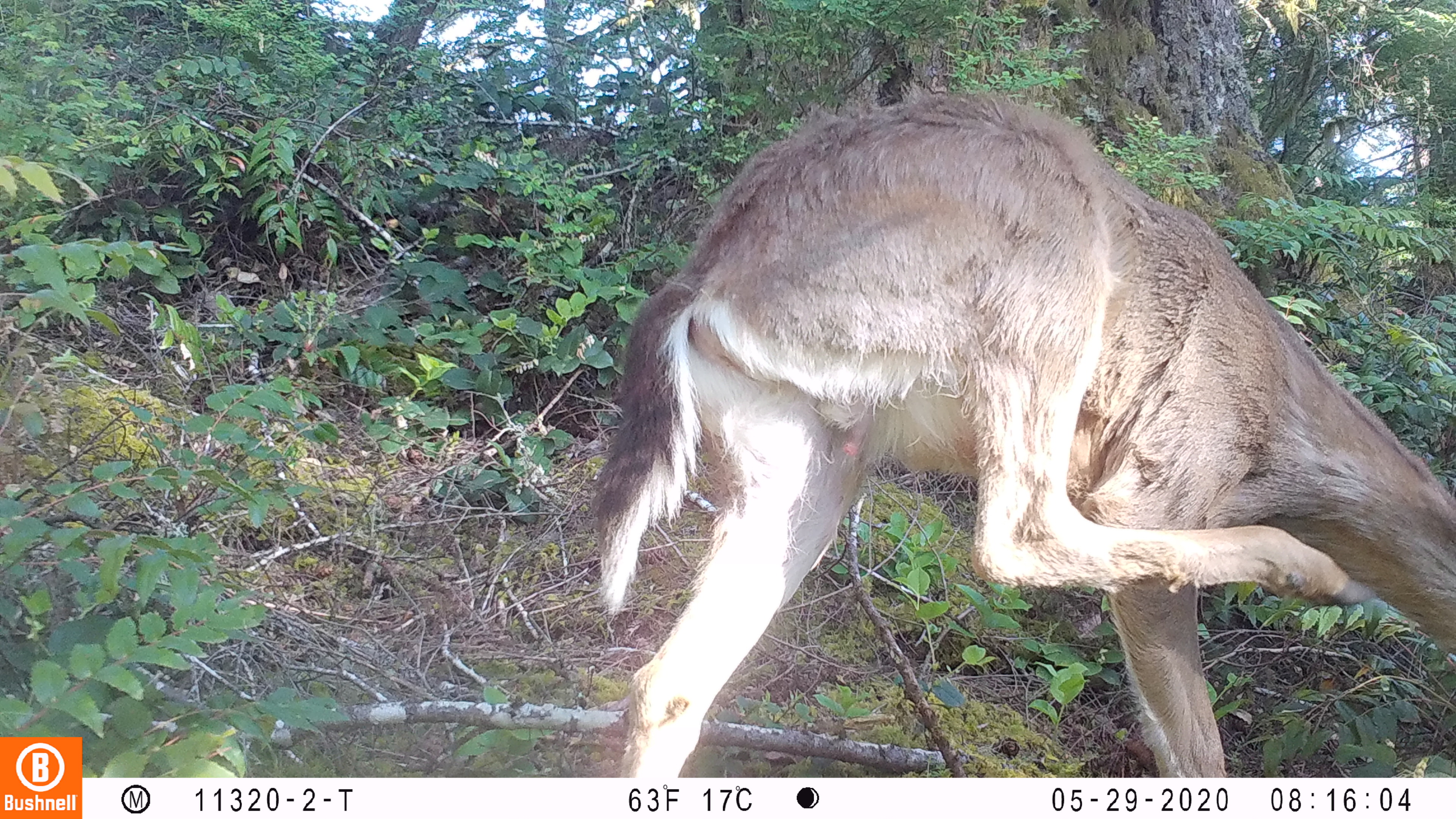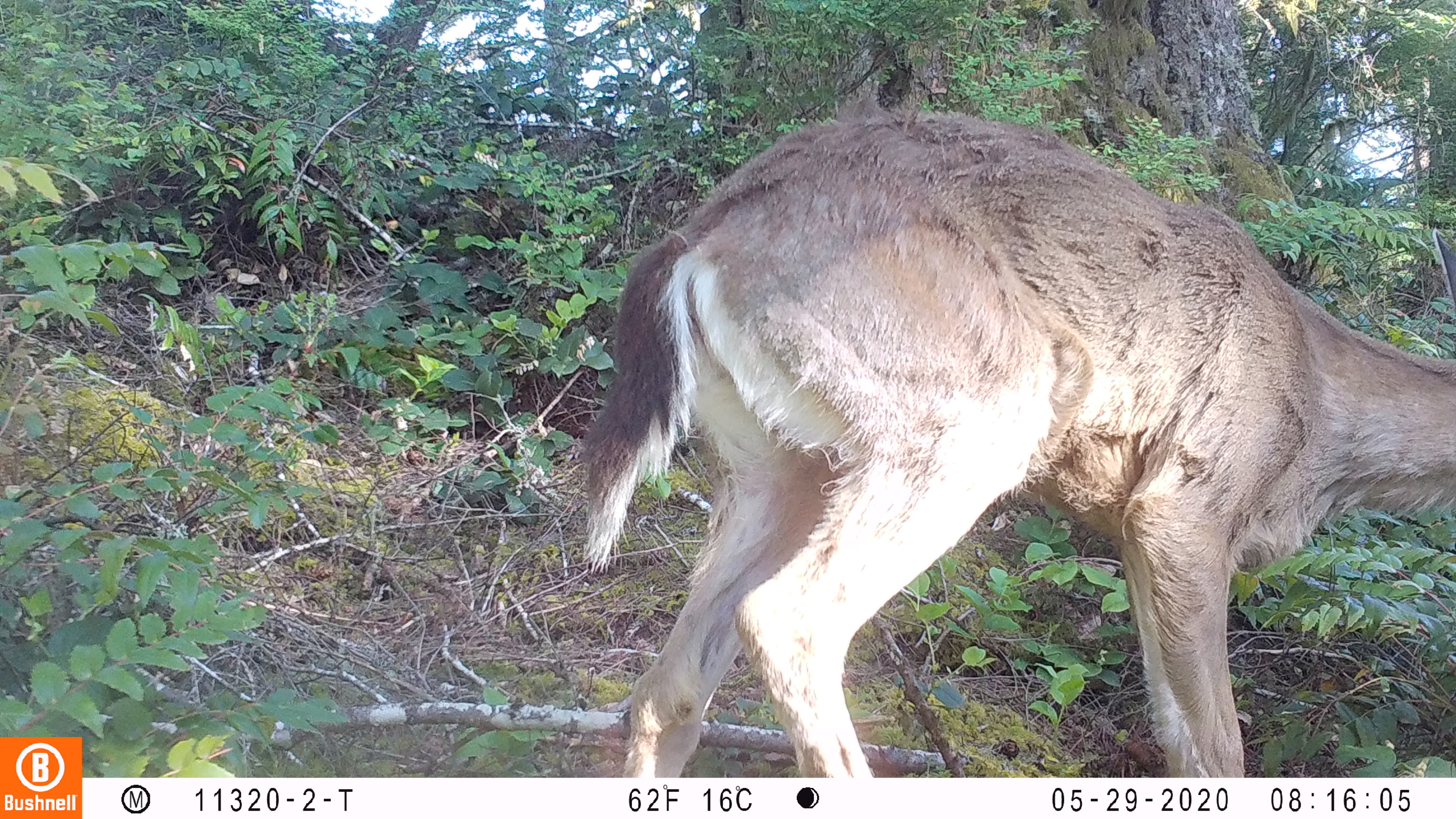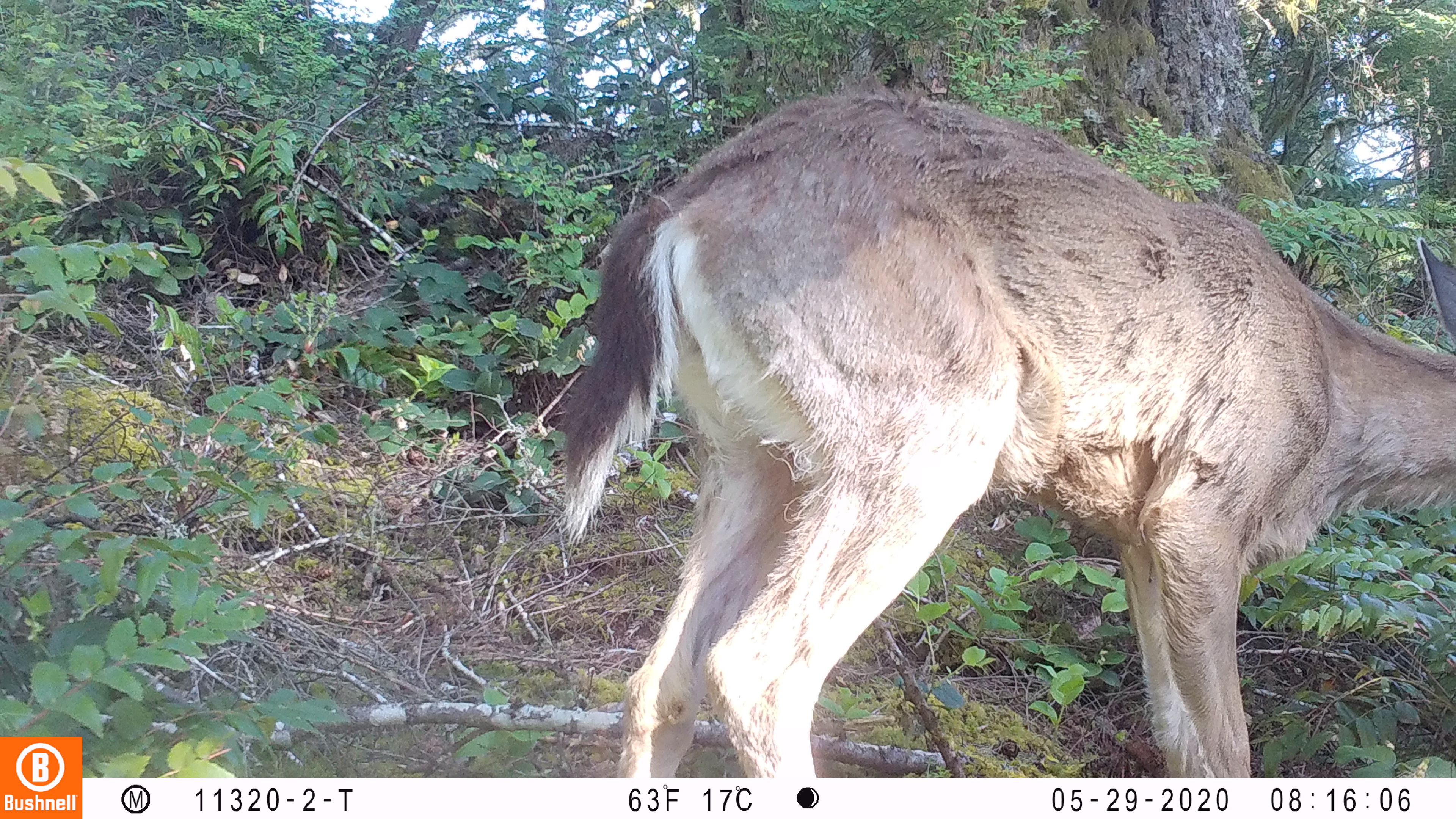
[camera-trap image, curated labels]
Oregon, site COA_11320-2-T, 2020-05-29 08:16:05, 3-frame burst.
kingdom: Animalia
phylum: Chordata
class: Mammalia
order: Artiodactyla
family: Cervidae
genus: Odocoileus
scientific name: Odocoileus hemionus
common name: black-tailed deer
Black-tailed deer (Odocoileus hemionus).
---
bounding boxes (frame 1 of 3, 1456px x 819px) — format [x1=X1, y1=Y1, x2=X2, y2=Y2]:
black-tailed deer: [x1=579, y1=76, x2=1455, y2=768]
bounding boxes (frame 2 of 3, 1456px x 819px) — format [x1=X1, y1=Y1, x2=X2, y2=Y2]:
black-tailed deer: [x1=575, y1=97, x2=1451, y2=770]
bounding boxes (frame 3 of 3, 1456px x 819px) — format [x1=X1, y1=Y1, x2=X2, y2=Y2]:
black-tailed deer: [x1=552, y1=80, x2=1453, y2=774]